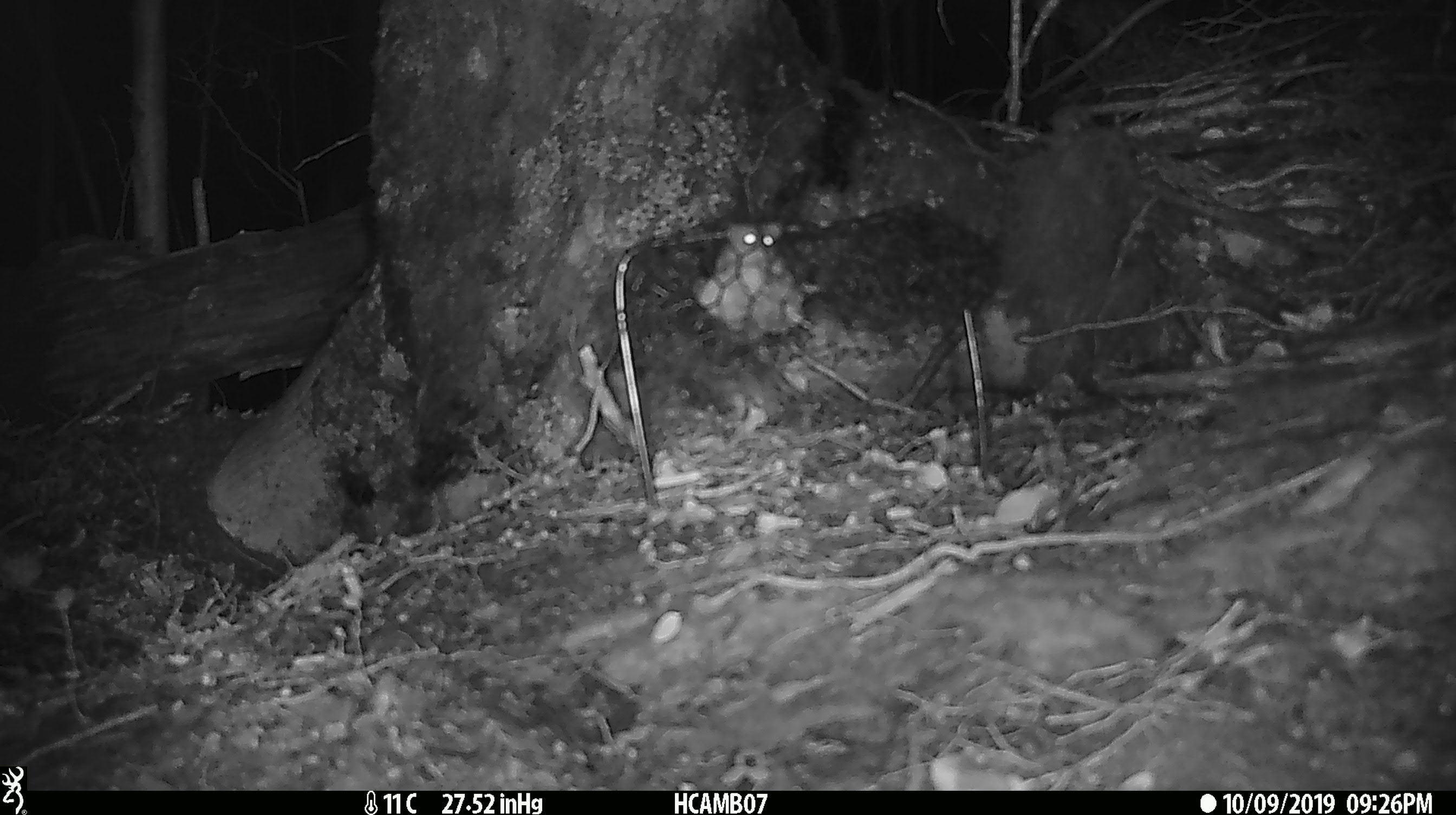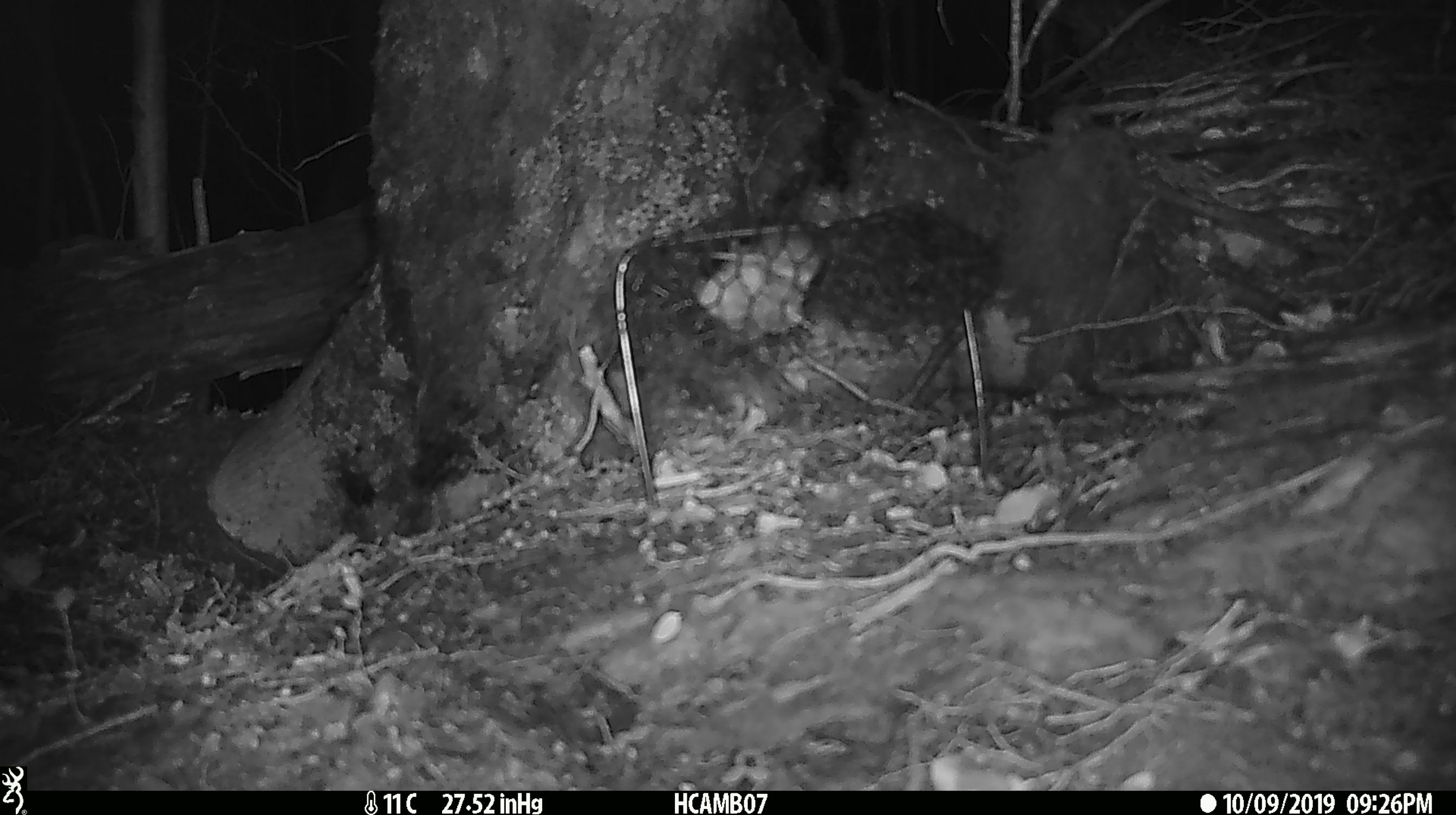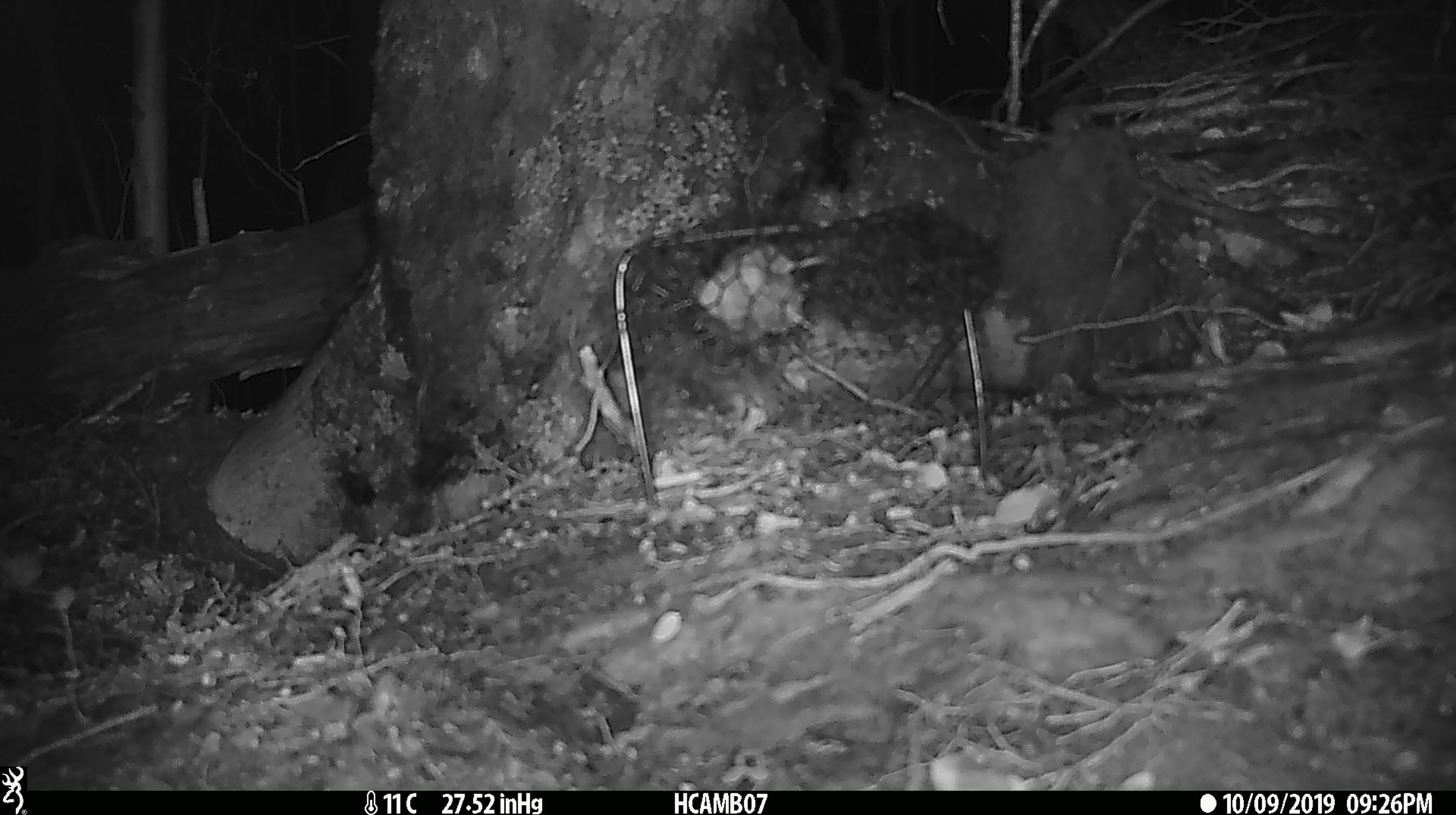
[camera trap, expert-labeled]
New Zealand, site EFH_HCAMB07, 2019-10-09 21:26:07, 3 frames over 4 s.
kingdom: Animalia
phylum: Chordata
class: Mammalia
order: Rodentia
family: Muridae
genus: Mus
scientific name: Mus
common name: mouse